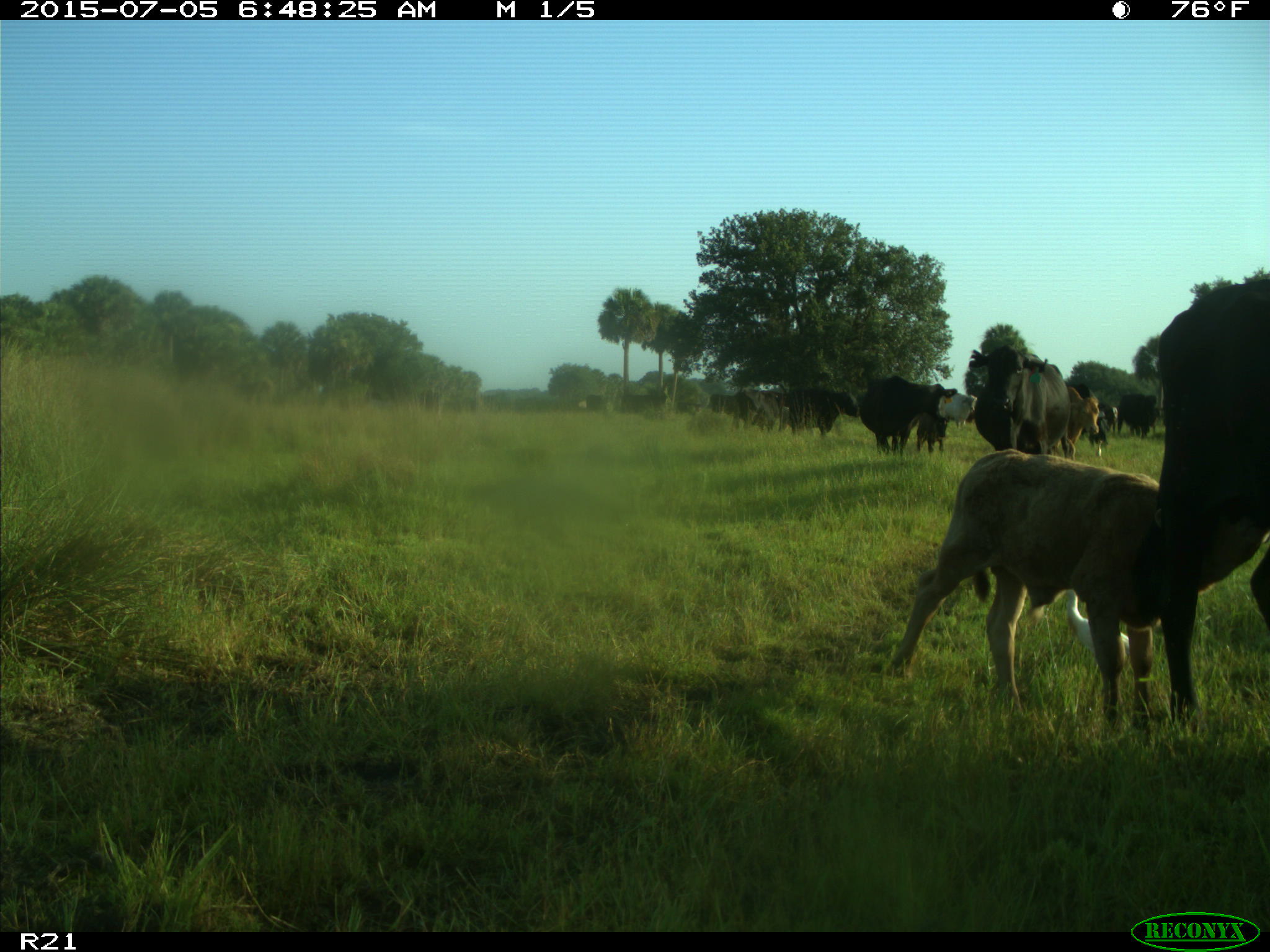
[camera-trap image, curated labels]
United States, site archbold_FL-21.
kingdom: Animalia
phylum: Chordata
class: Mammalia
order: Artiodactyla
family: Bovidae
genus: Bos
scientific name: Bos taurus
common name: domestic cow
Bos taurus (domestic cow).